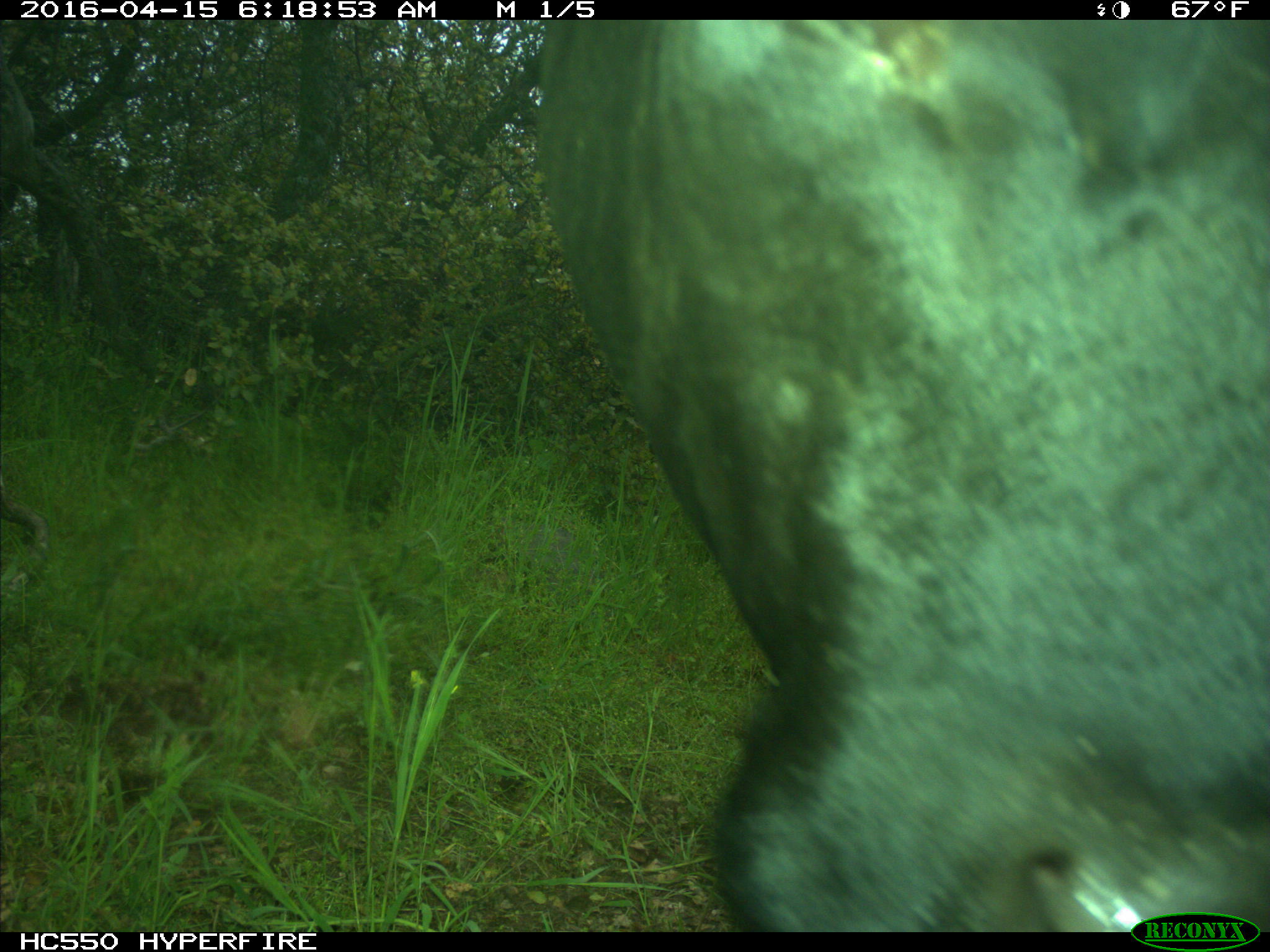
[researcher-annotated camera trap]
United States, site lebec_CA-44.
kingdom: Animalia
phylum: Chordata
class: Mammalia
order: Artiodactyla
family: Bovidae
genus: Bos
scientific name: Bos taurus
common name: domestic cow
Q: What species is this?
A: Bos taurus (domestic cow).